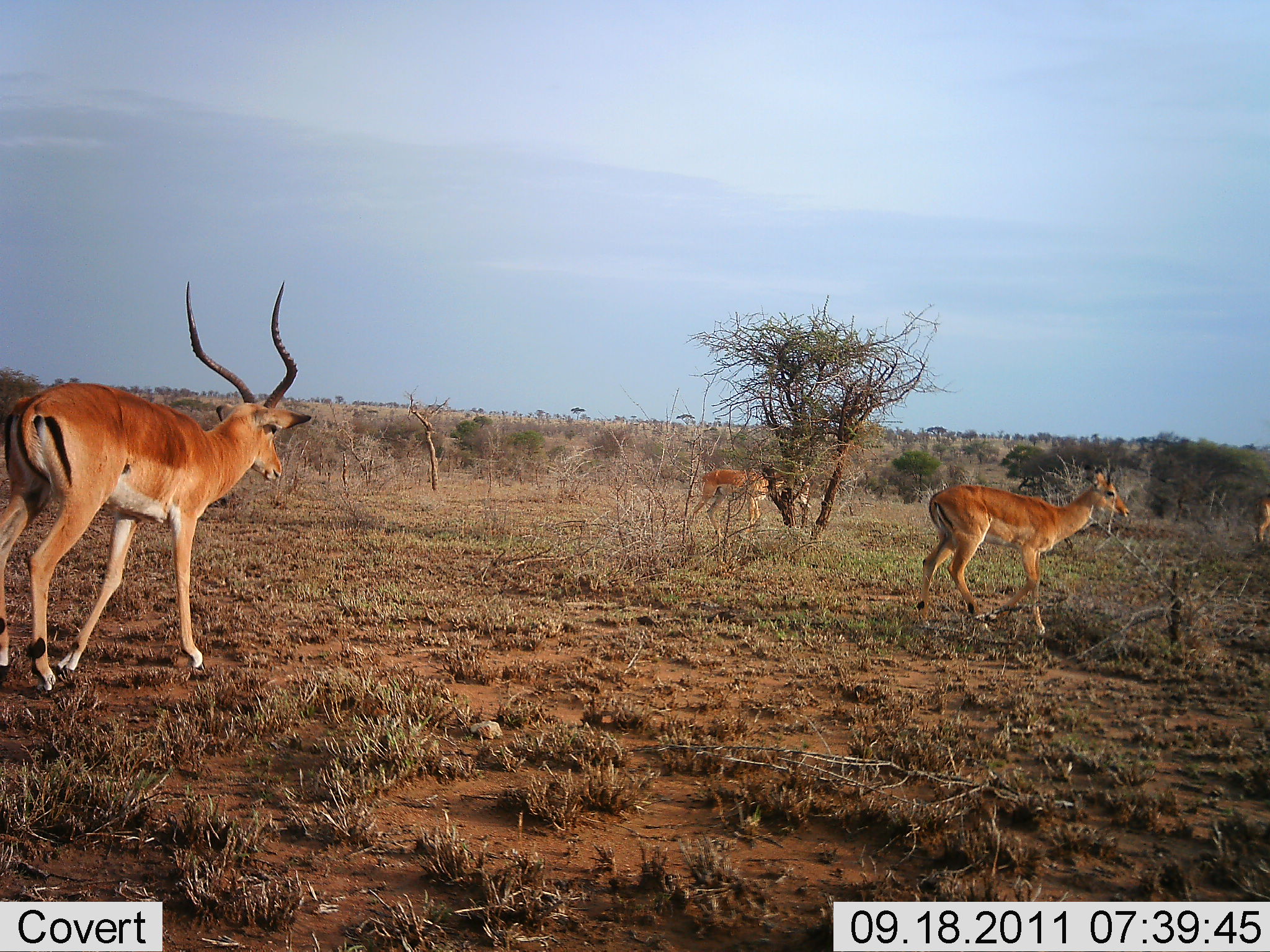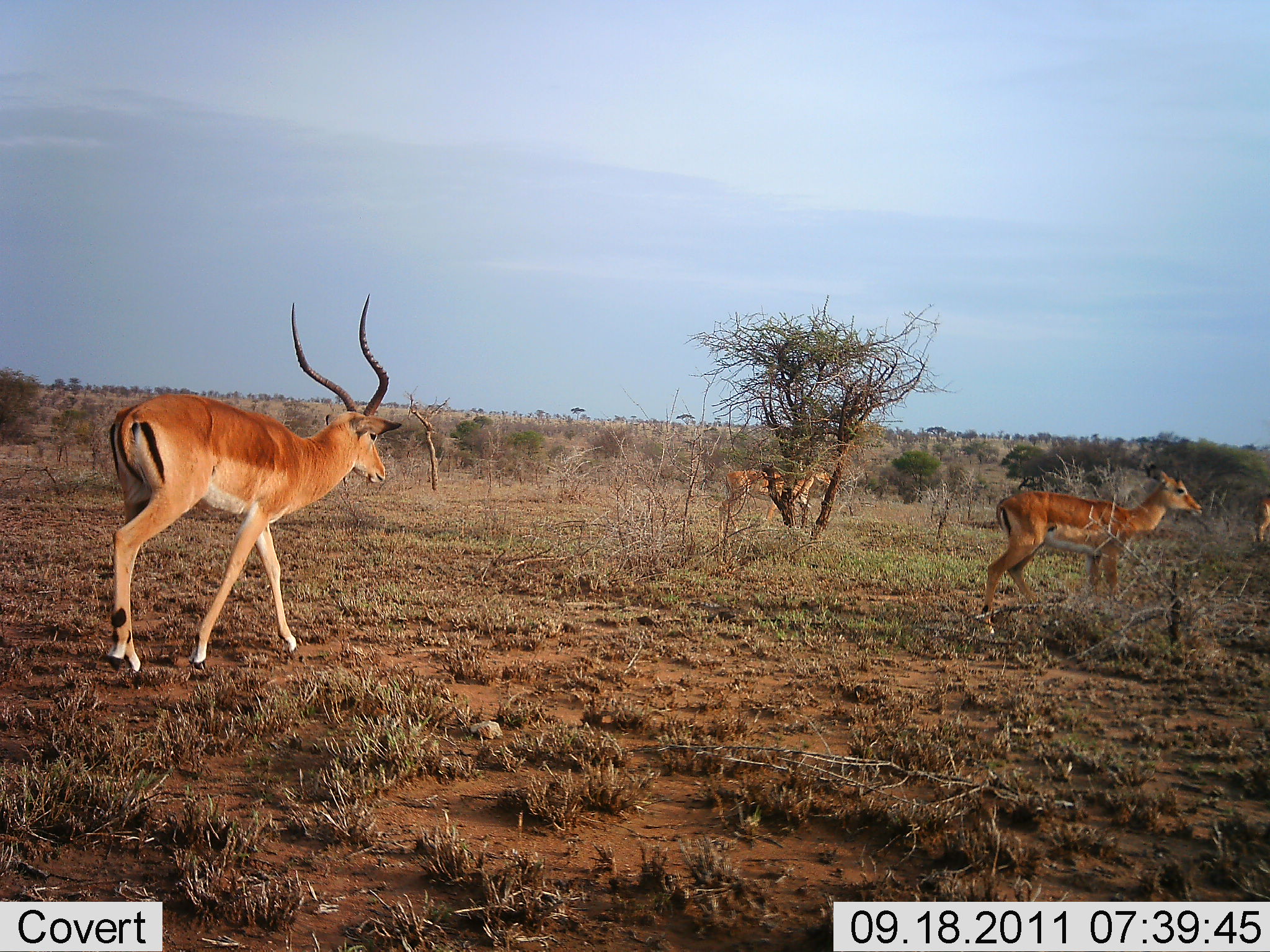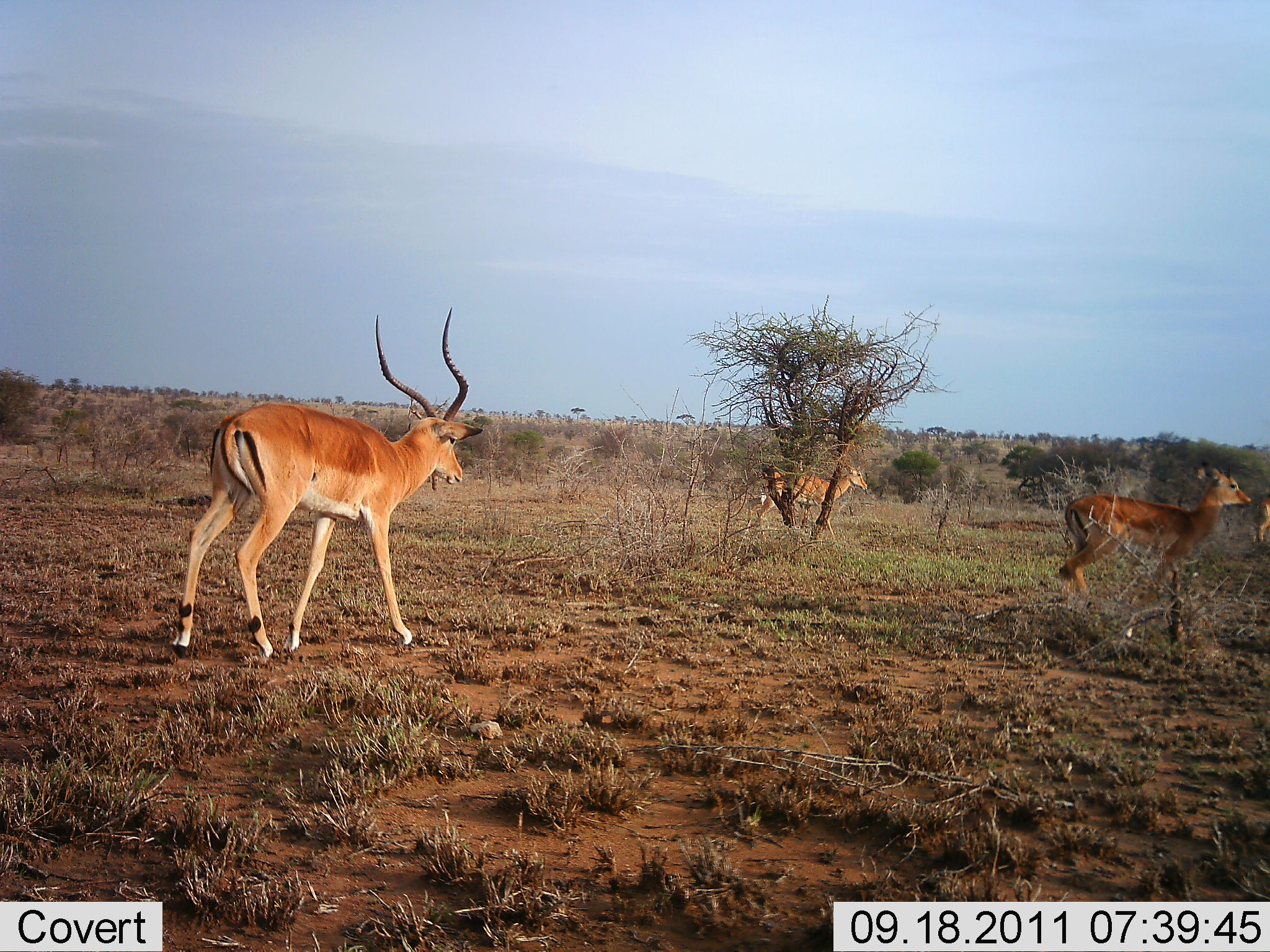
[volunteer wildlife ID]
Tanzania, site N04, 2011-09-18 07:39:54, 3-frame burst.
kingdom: Animalia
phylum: Chordata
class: Mammalia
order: Artiodactyla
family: Bovidae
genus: Aepyceros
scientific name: Aepyceros melampus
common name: impala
Impala (Aepyceros melampus), count 3. Behavior (volunteer vote fractions): standing 0%, resting 0%, moving 100%, interacting 0%. Young present (vote fraction): 7%. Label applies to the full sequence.